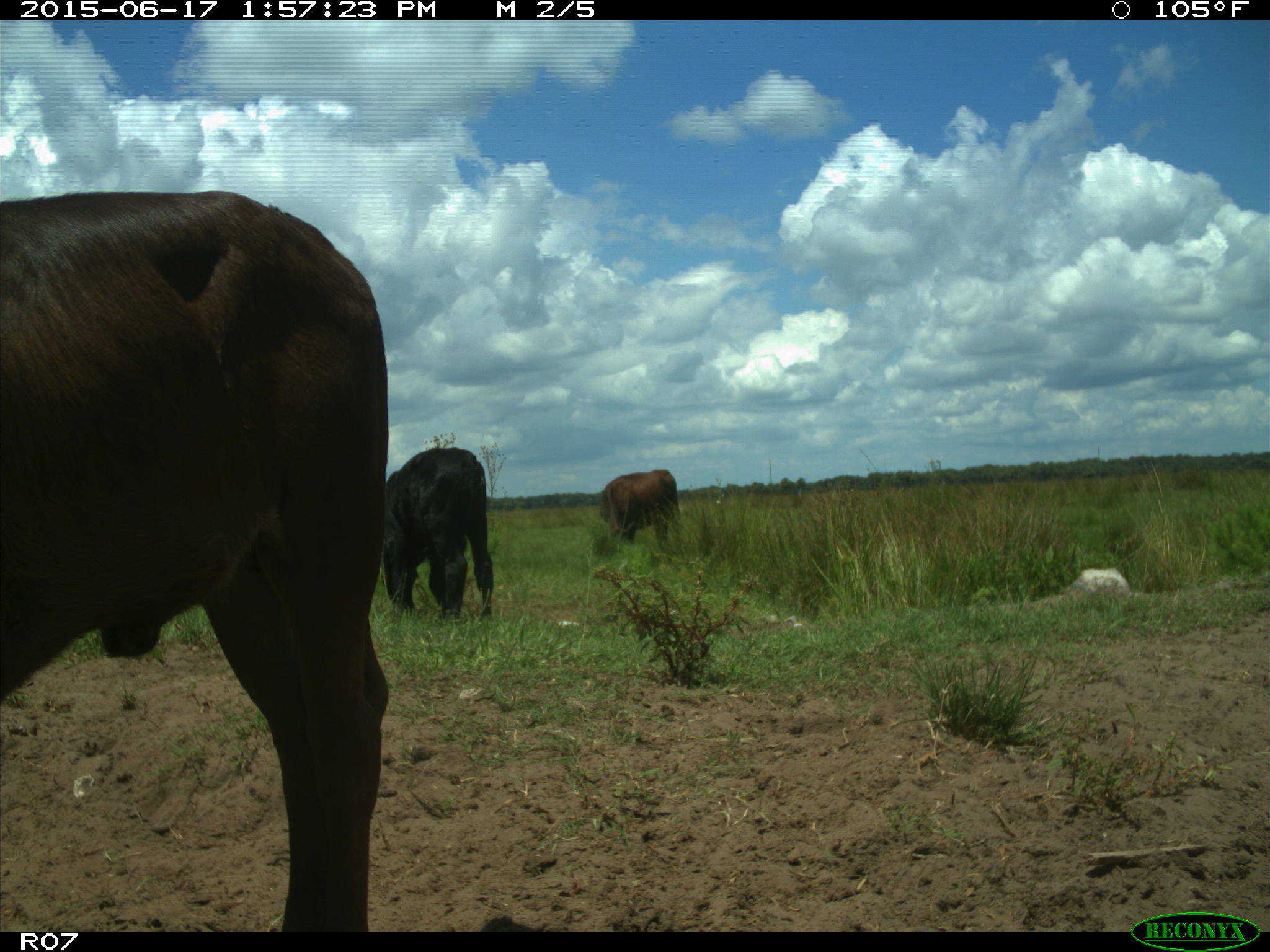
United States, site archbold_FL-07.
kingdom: Animalia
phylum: Chordata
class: Mammalia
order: Artiodactyla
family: Bovidae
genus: Bos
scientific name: Bos taurus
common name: domestic cow